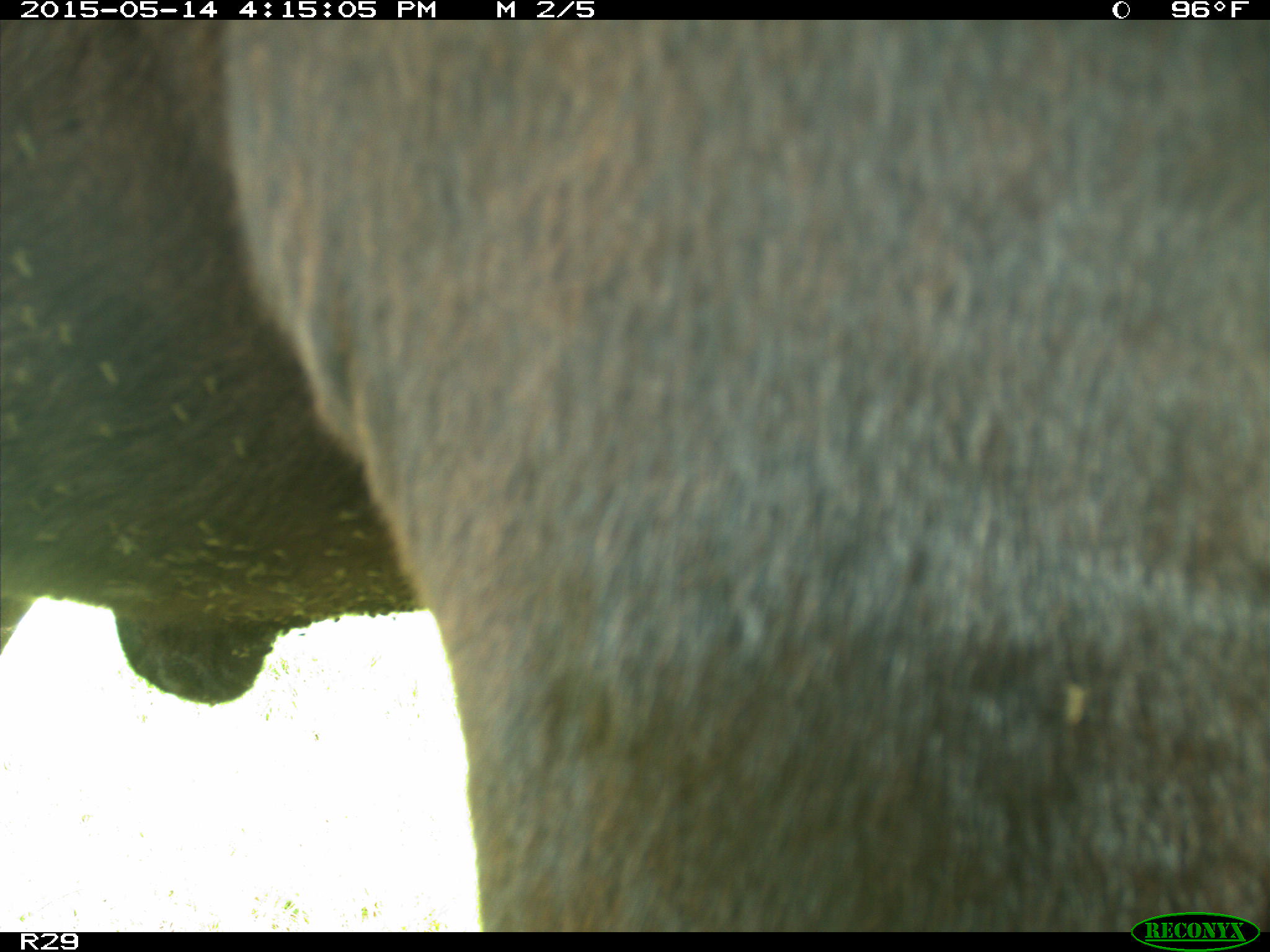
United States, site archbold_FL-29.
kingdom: Animalia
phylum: Chordata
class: Mammalia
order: Artiodactyla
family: Bovidae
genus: Bos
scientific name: Bos taurus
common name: domestic cow